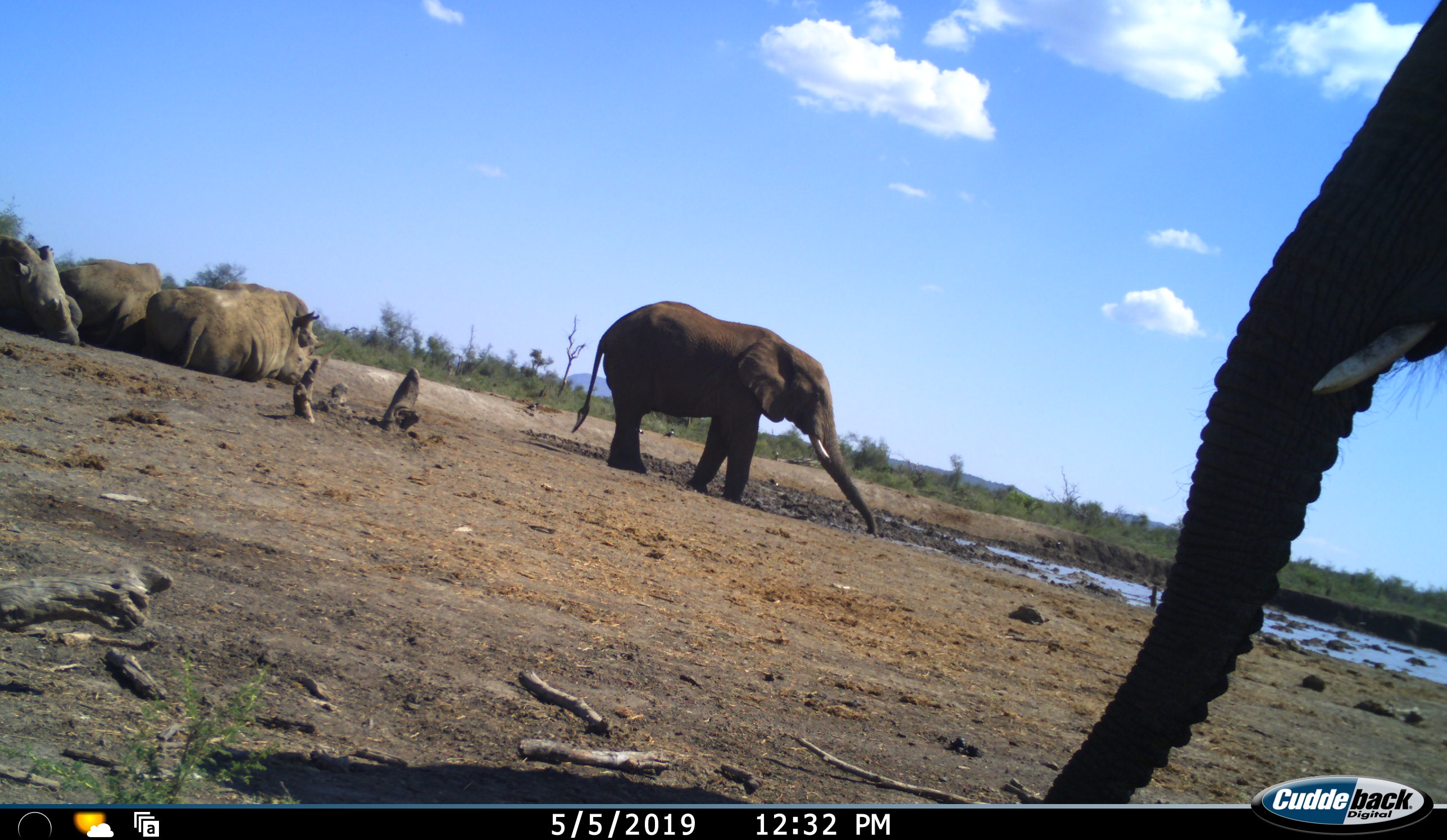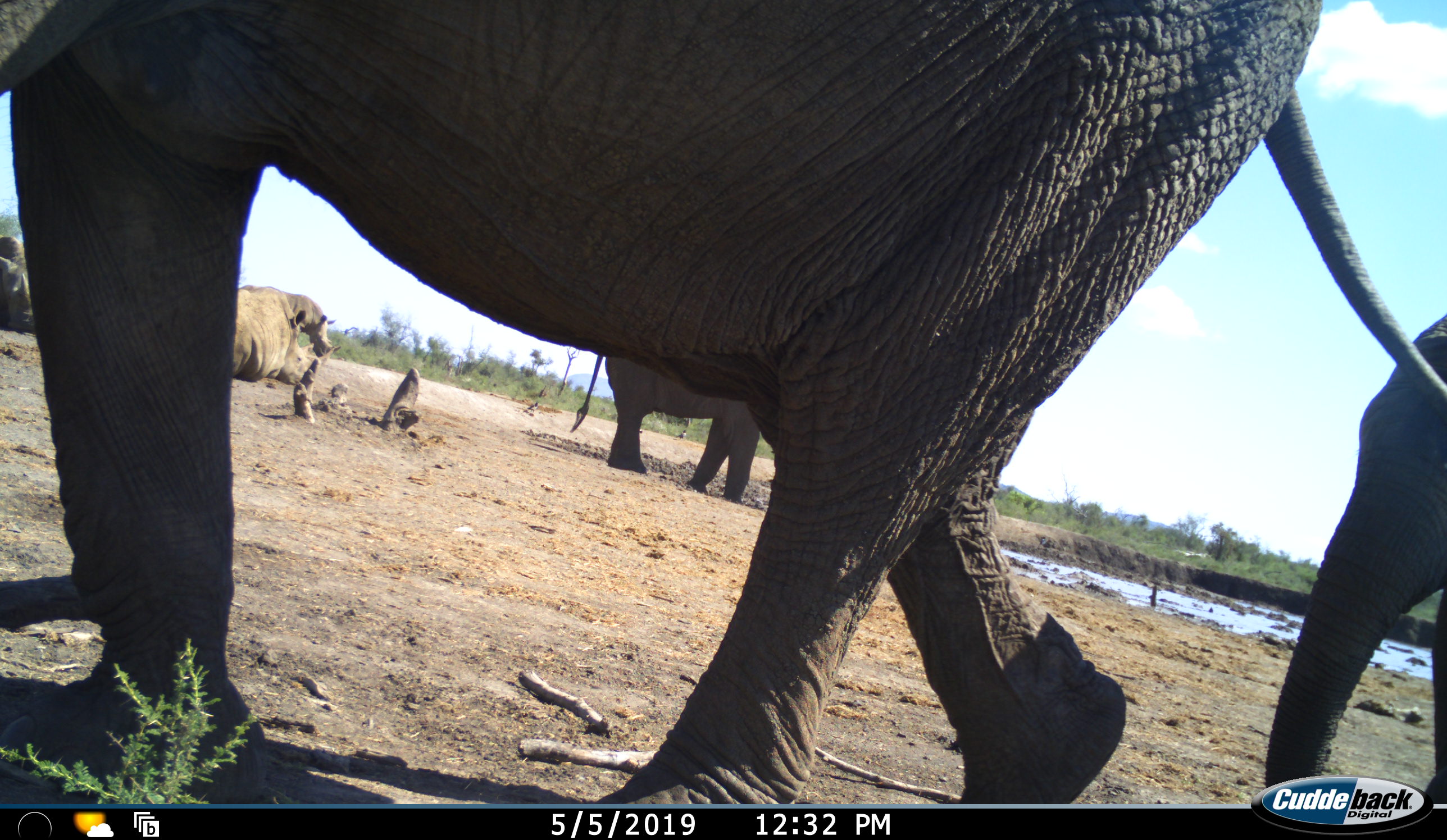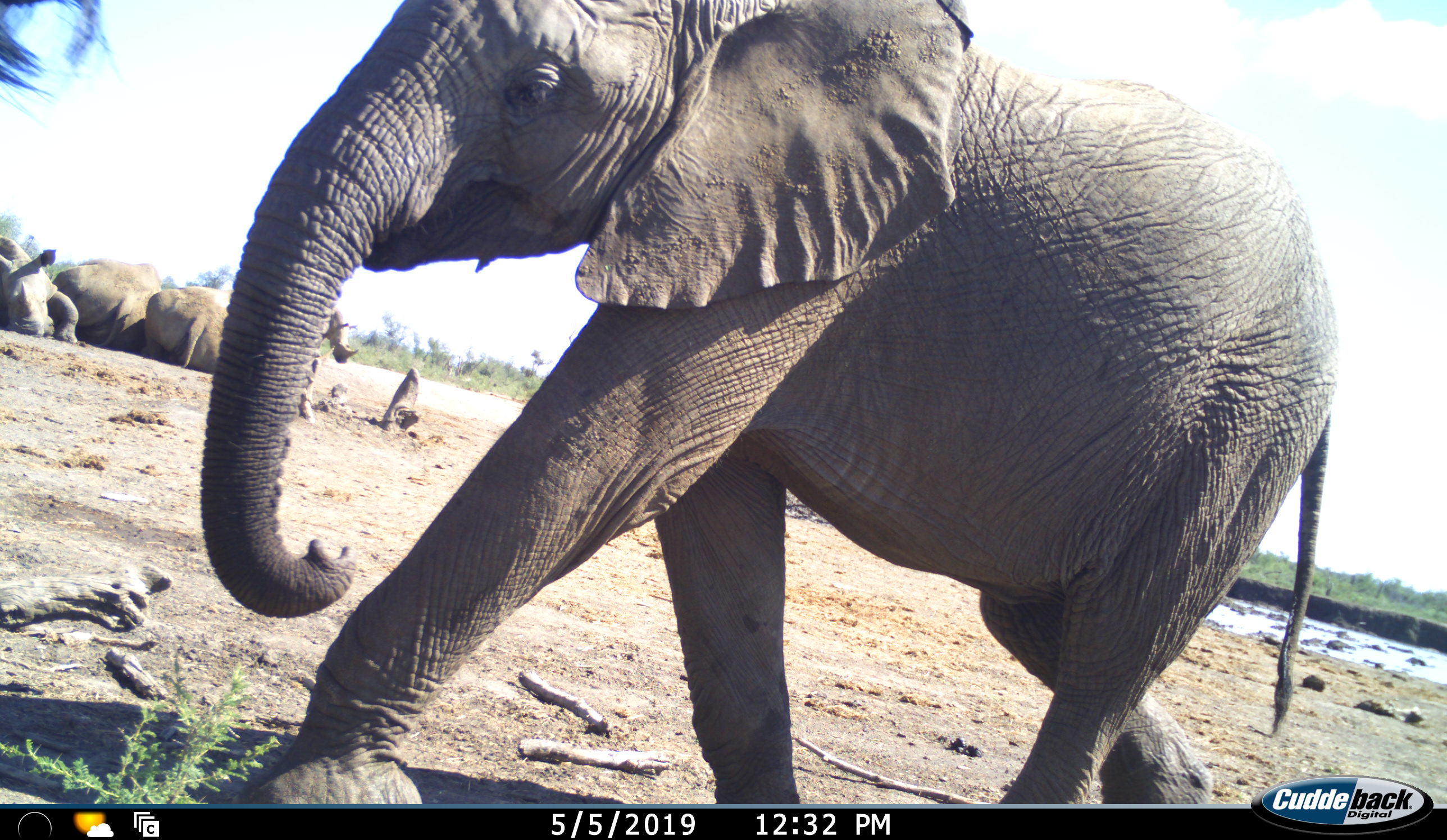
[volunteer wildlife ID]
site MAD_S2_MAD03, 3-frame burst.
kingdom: Animalia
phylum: Chordata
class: Mammalia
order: Proboscidea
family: Elephantidae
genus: Loxodonta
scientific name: Loxodonta africana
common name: african bush elephant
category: elephant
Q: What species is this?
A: Elephant (african bush elephant) (Loxodonta africana).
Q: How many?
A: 3.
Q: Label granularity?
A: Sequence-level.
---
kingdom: Animalia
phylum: Chordata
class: Mammalia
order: Perissodactyla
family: Rhinocerotidae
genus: Diceros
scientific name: Diceros bicornis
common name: black rhinoceros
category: rhinocerosblack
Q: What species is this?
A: Rhinocerosblack (black rhinoceros) (Diceros bicornis).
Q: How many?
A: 4.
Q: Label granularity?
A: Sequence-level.